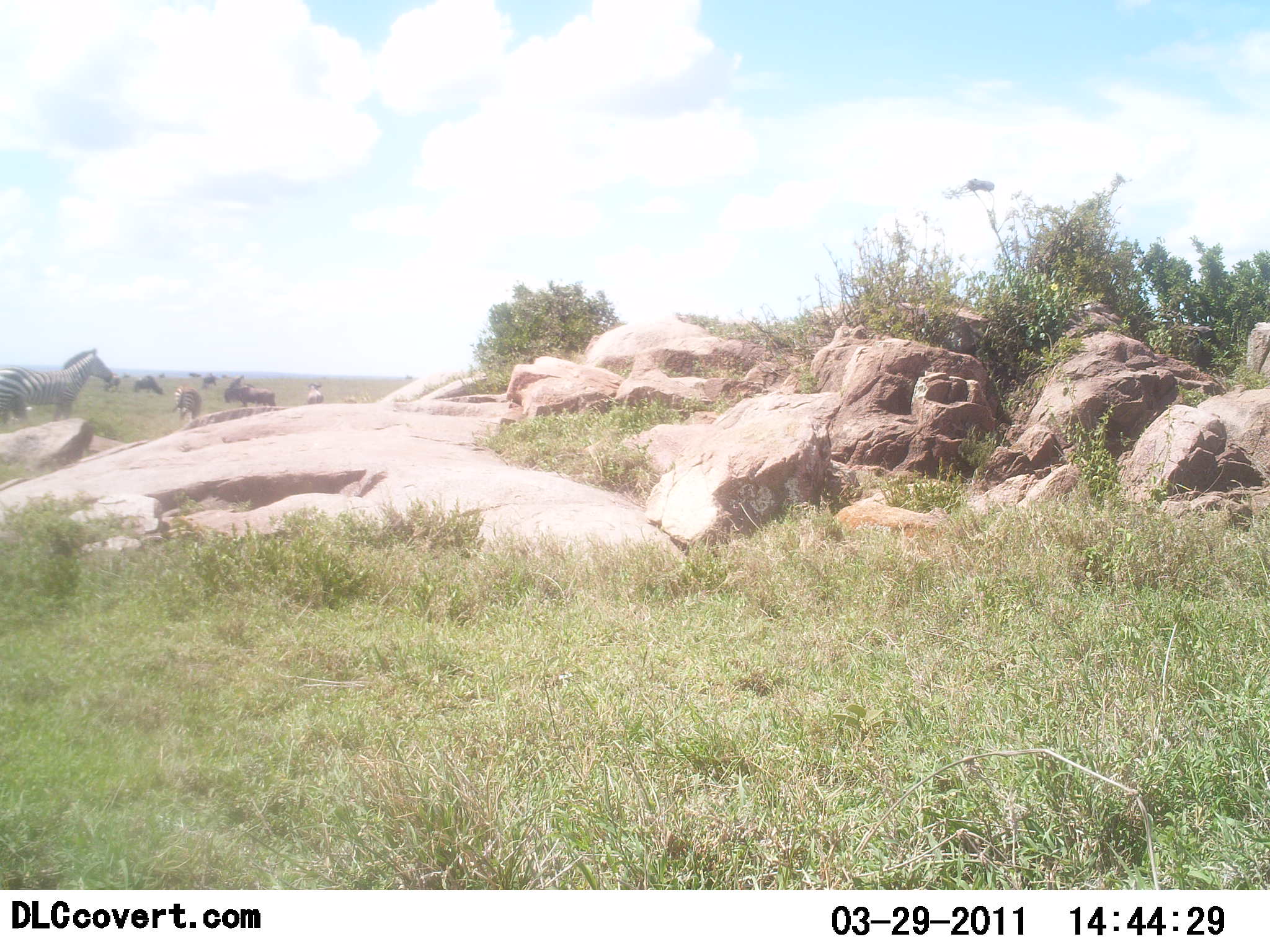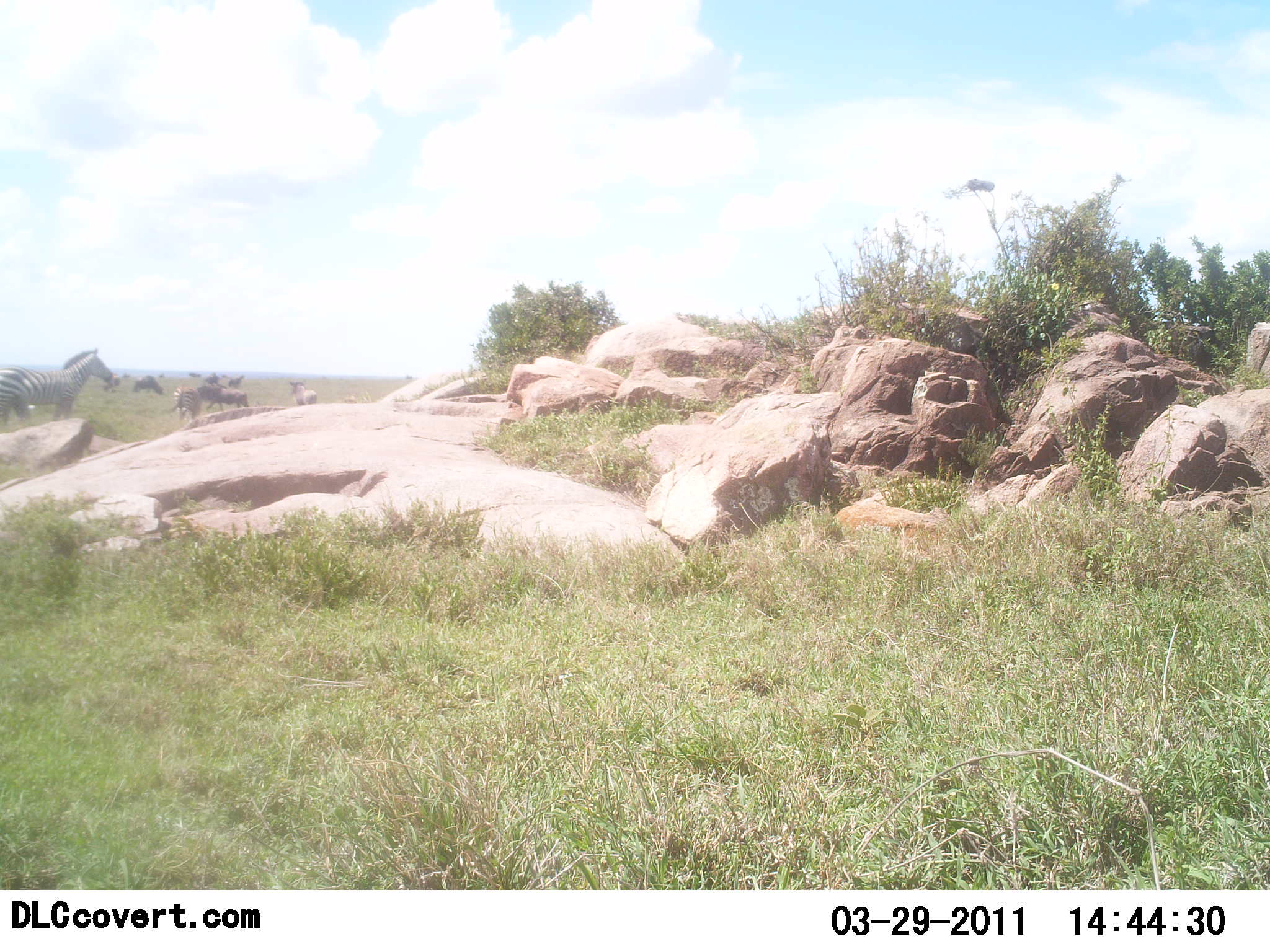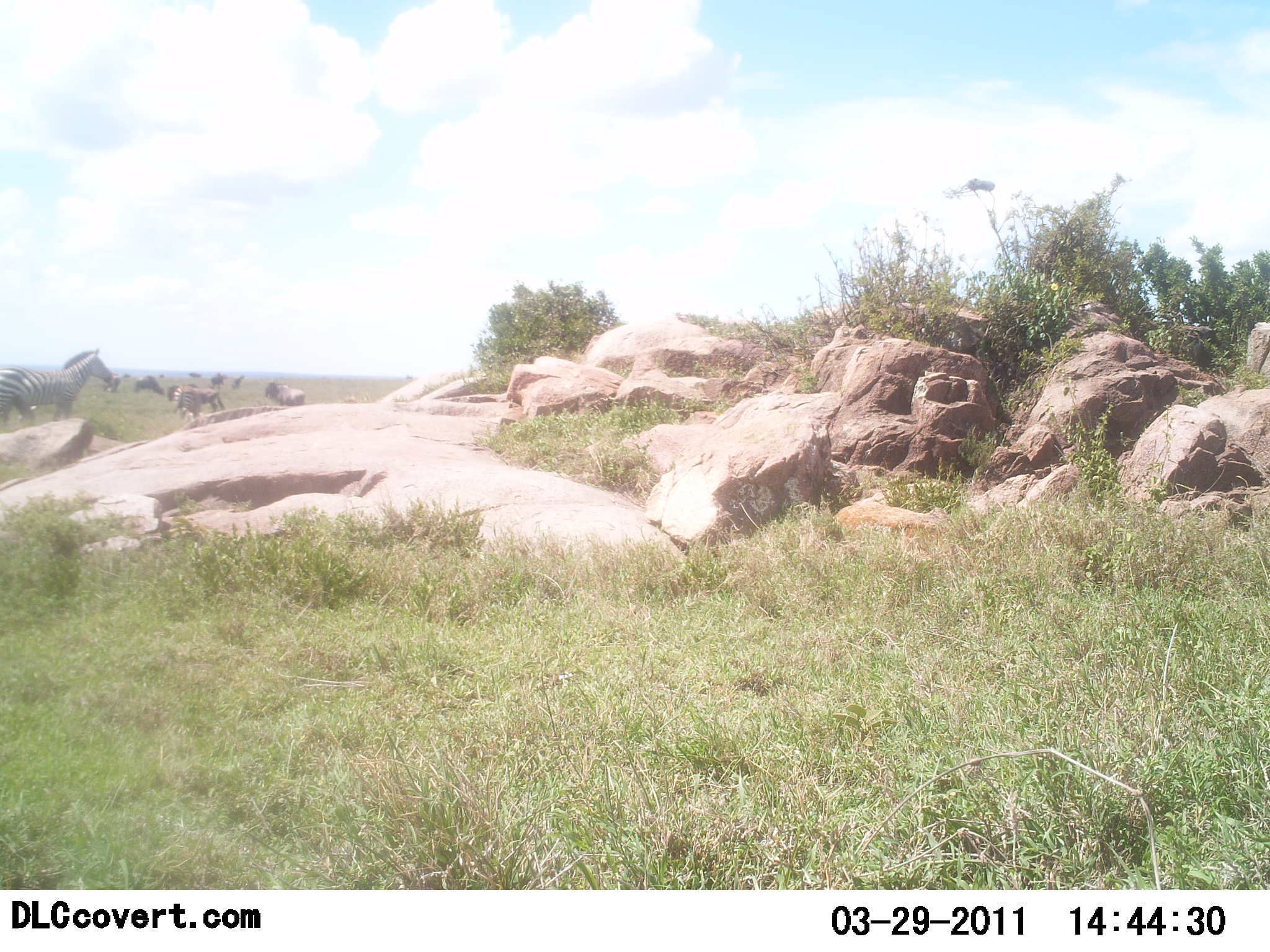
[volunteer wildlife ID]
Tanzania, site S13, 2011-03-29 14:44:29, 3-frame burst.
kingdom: Animalia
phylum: Chordata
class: Mammalia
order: Artiodactyla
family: Bovidae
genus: Connochaetes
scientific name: Connochaetes taurinus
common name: blue wildebeest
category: wildebeest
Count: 8.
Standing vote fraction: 58%.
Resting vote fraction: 0%.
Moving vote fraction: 83%.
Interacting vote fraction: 8%.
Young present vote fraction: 0%.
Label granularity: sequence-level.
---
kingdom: Animalia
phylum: Chordata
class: Mammalia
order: Perissodactyla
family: Equidae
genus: Equus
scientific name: Equus quagga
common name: plains zebra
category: zebra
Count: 1.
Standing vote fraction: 100%.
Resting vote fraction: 0%.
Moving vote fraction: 10%.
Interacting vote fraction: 0%.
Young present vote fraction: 0%.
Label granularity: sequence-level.